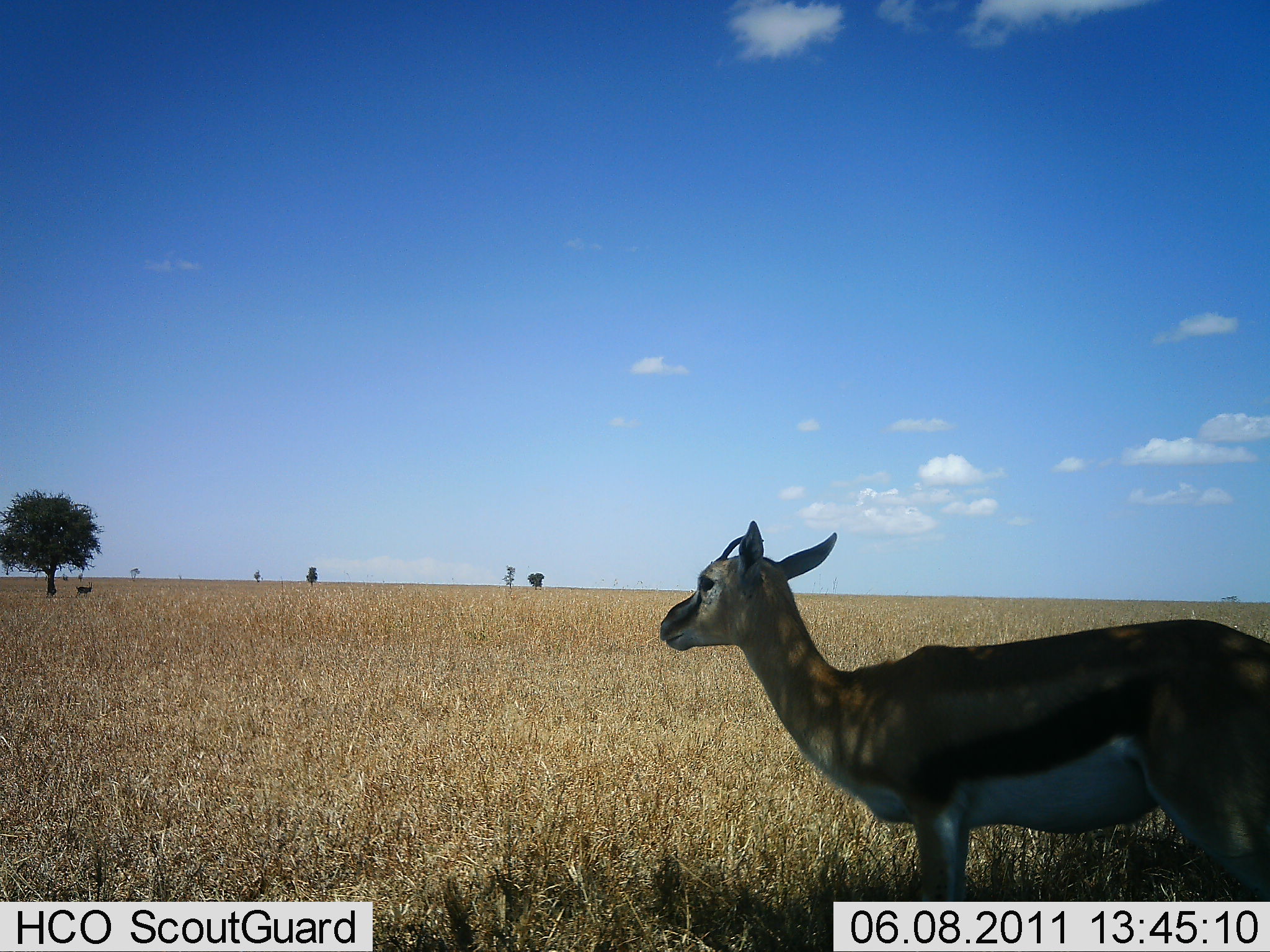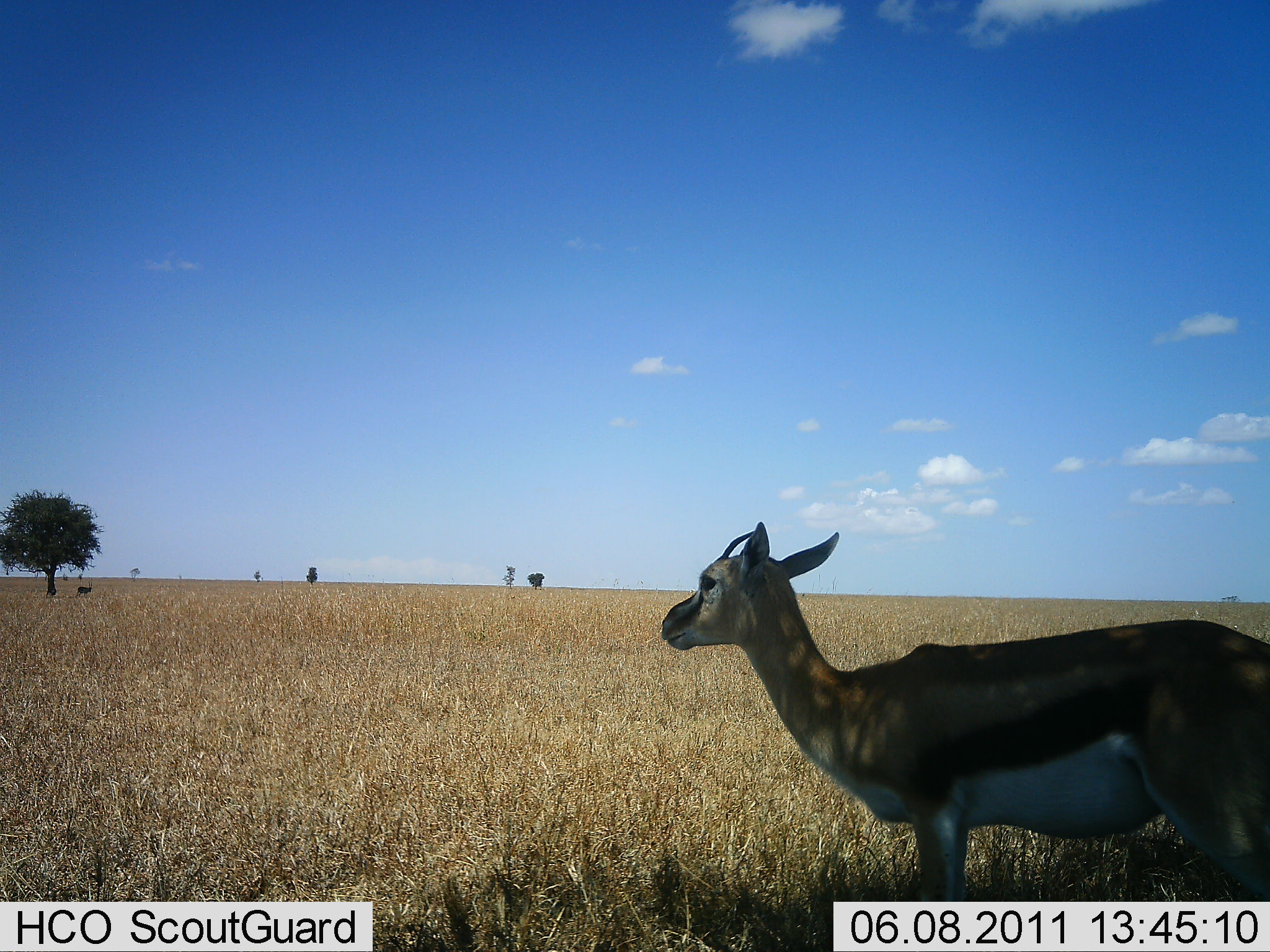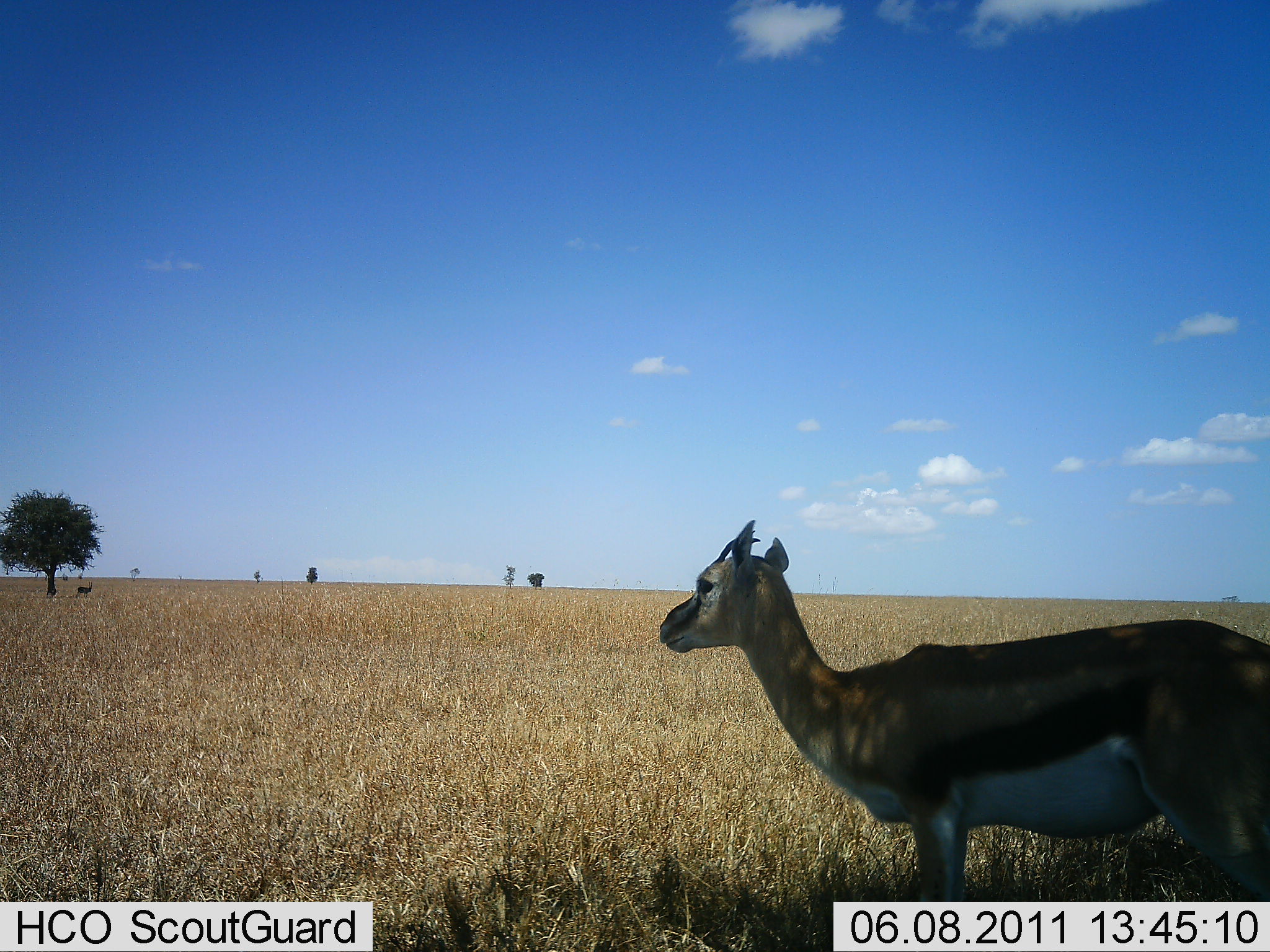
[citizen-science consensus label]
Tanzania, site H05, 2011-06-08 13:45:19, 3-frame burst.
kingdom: Animalia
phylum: Chordata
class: Mammalia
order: Artiodactyla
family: Bovidae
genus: Eudorcas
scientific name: Eudorcas thomsonii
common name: thomson's gazelle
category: gazellethomsons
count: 1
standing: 100%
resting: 8%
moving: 0%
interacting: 0%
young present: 0%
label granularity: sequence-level